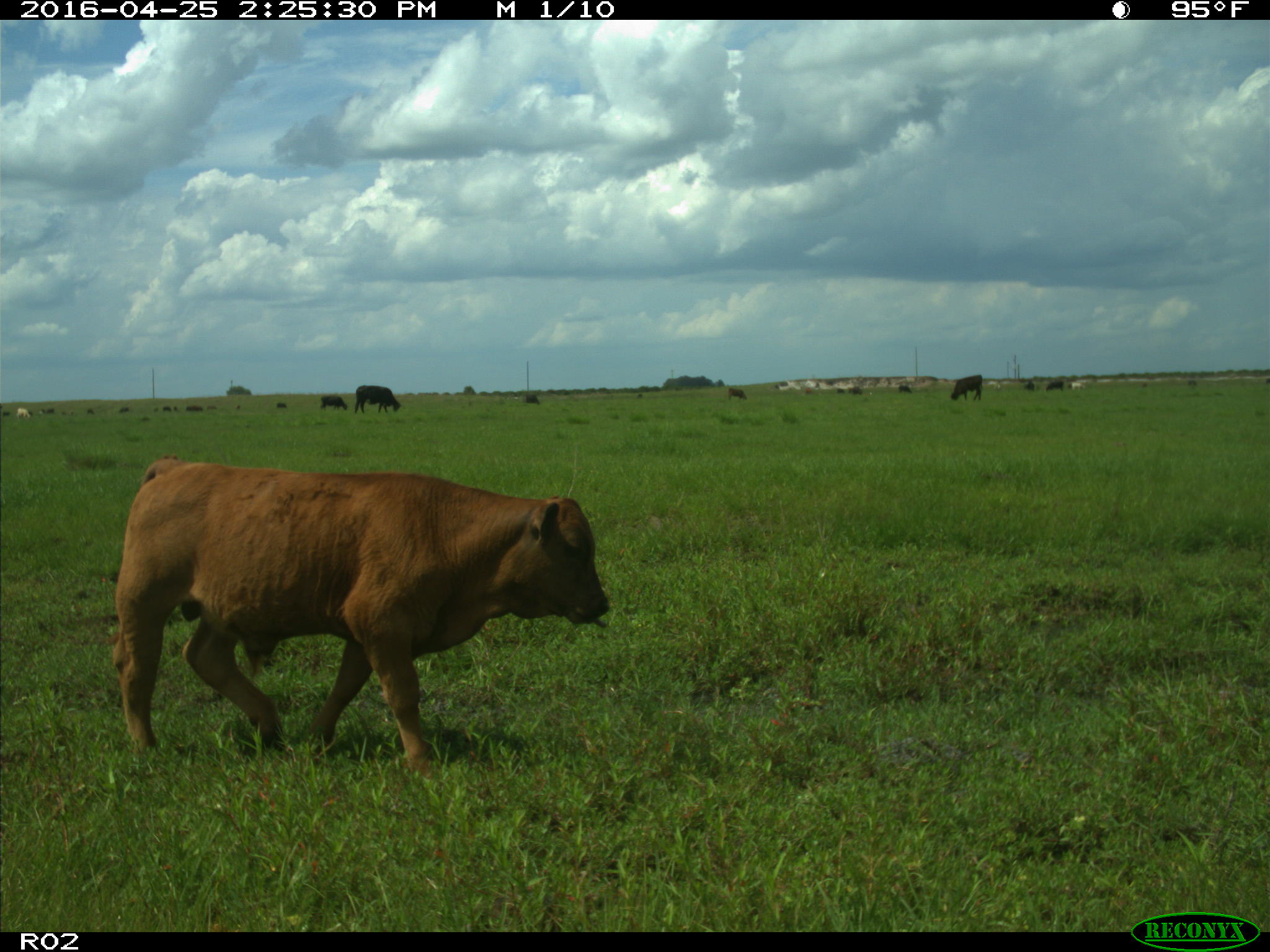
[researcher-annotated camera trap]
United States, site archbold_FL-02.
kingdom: Animalia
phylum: Chordata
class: Mammalia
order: Artiodactyla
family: Bovidae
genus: Bos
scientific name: Bos taurus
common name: domestic cow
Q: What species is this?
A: Bos taurus (domestic cow).